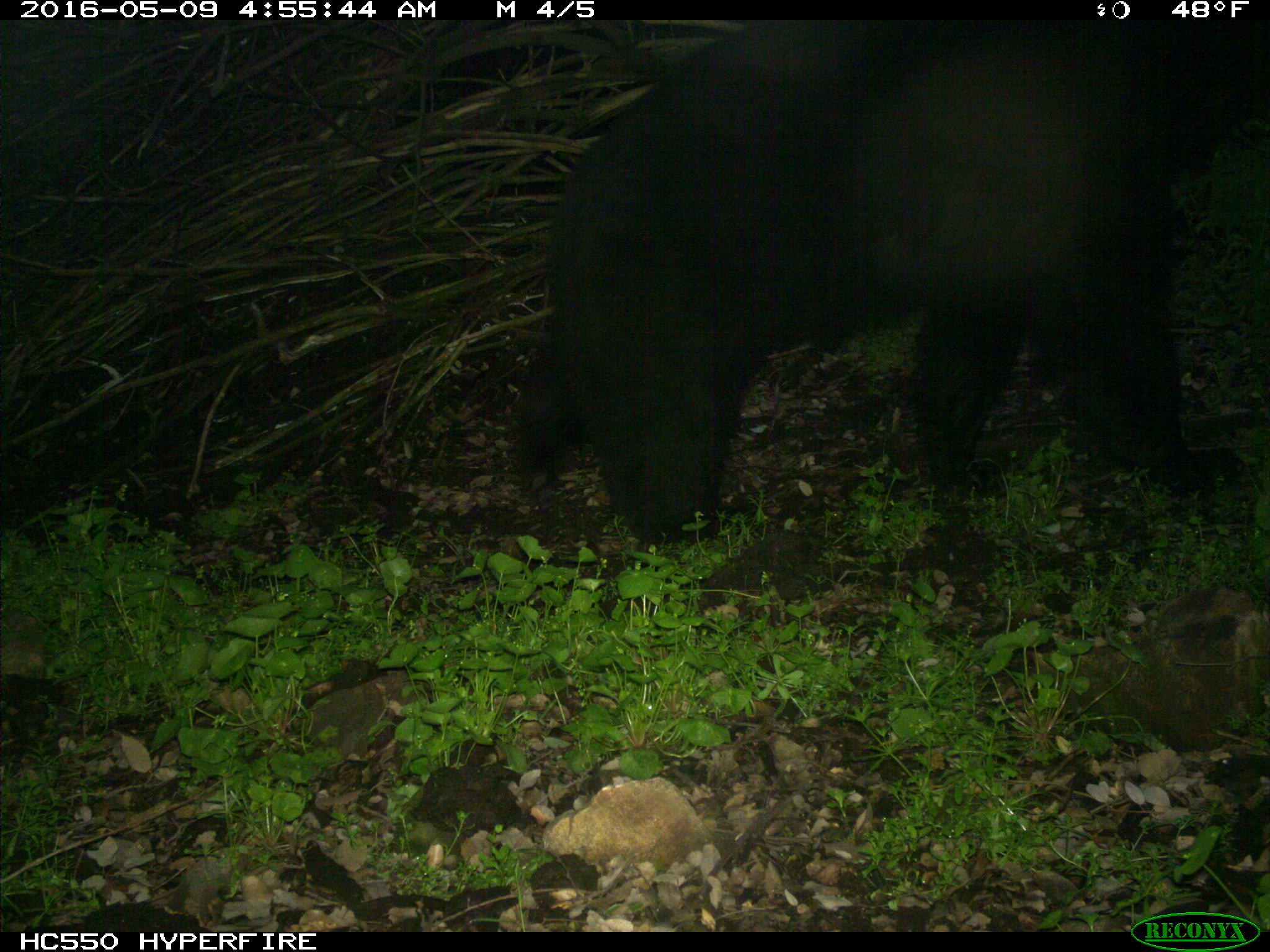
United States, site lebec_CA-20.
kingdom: Animalia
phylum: Chordata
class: Mammalia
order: Carnivora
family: Ursidae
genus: Ursus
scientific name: Ursus americanus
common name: american black bear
Ursus americanus (american black bear).